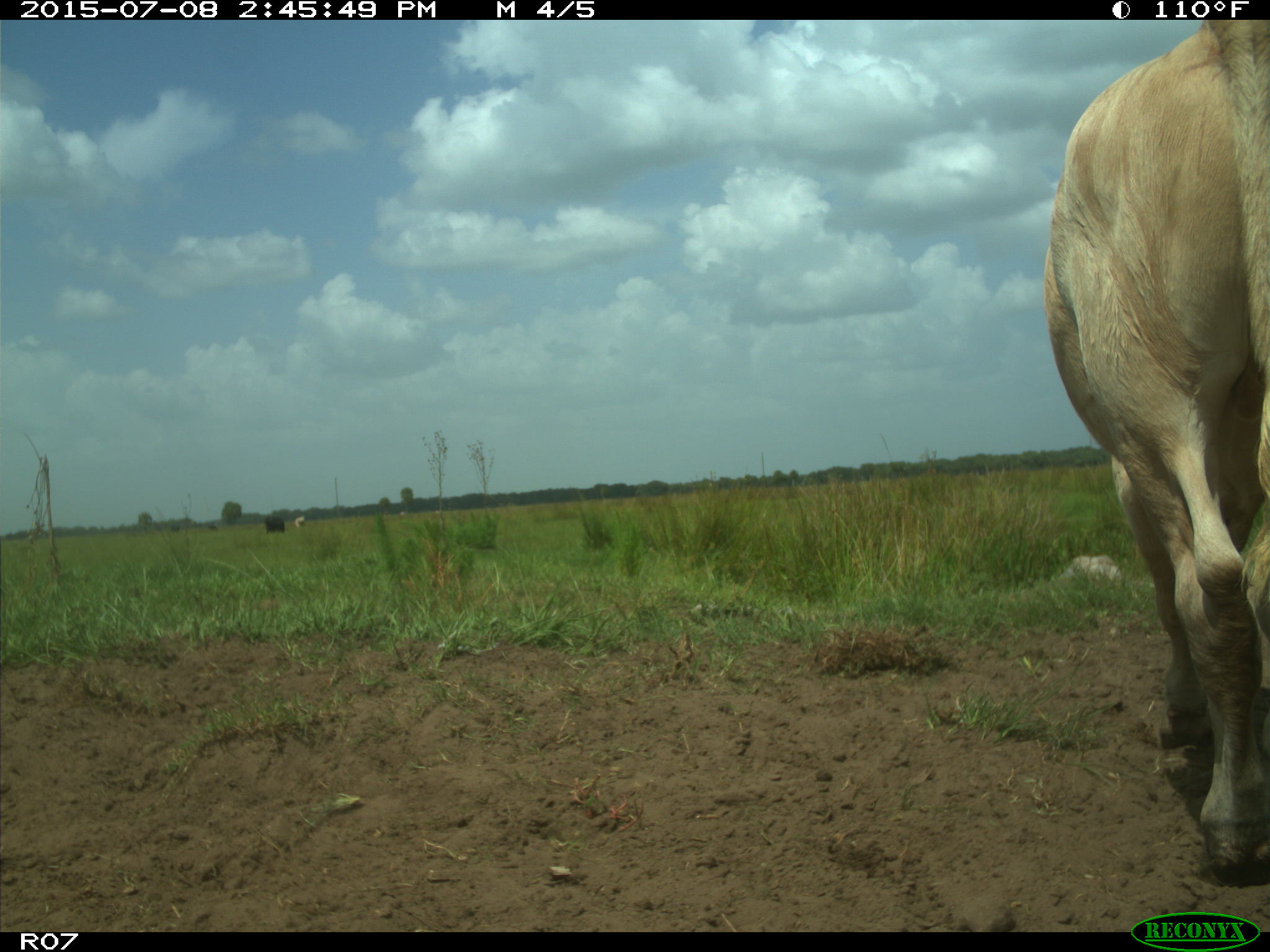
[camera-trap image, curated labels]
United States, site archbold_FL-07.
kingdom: Animalia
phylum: Chordata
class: Mammalia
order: Artiodactyla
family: Bovidae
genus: Bos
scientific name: Bos taurus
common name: domestic cow